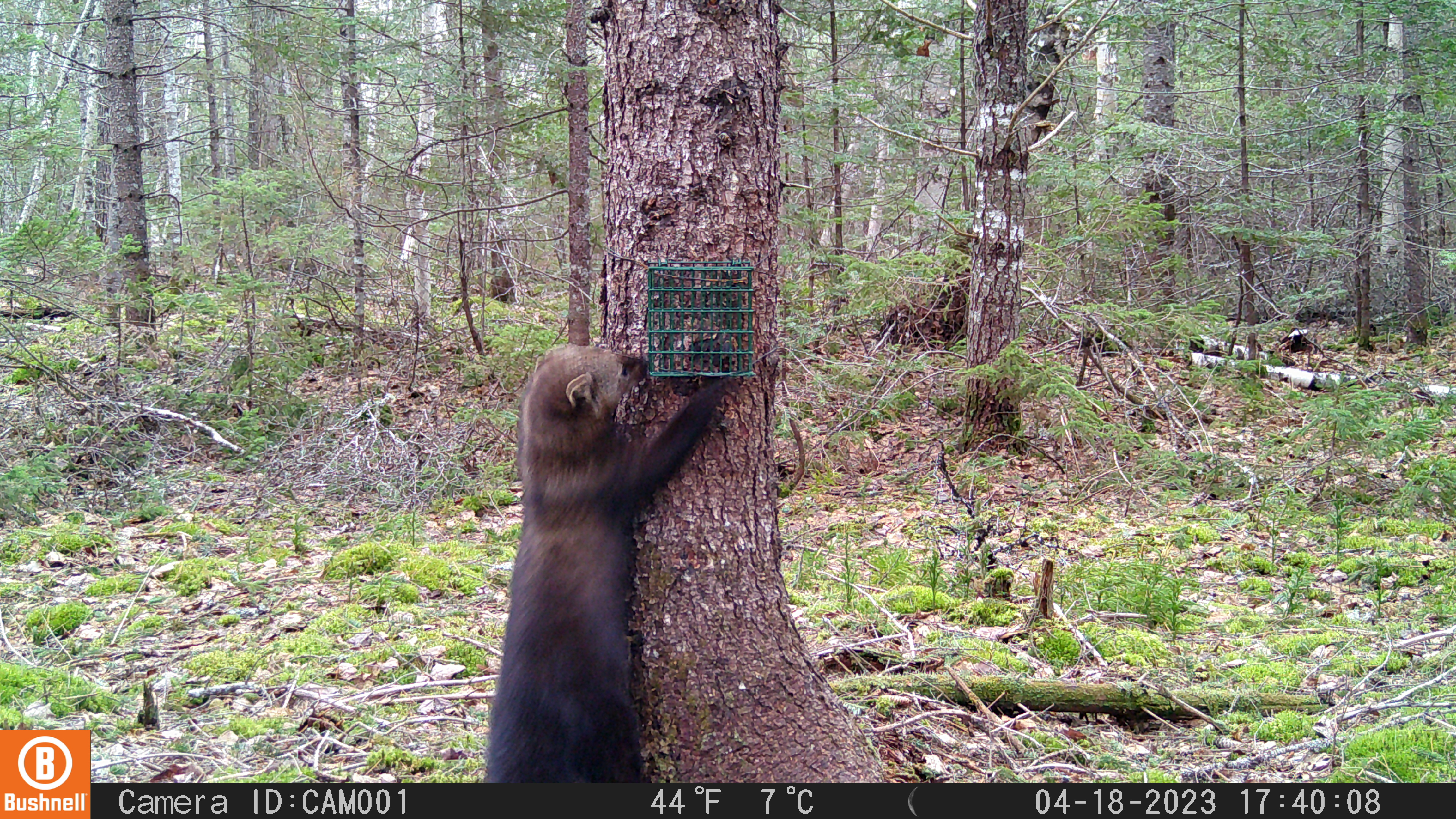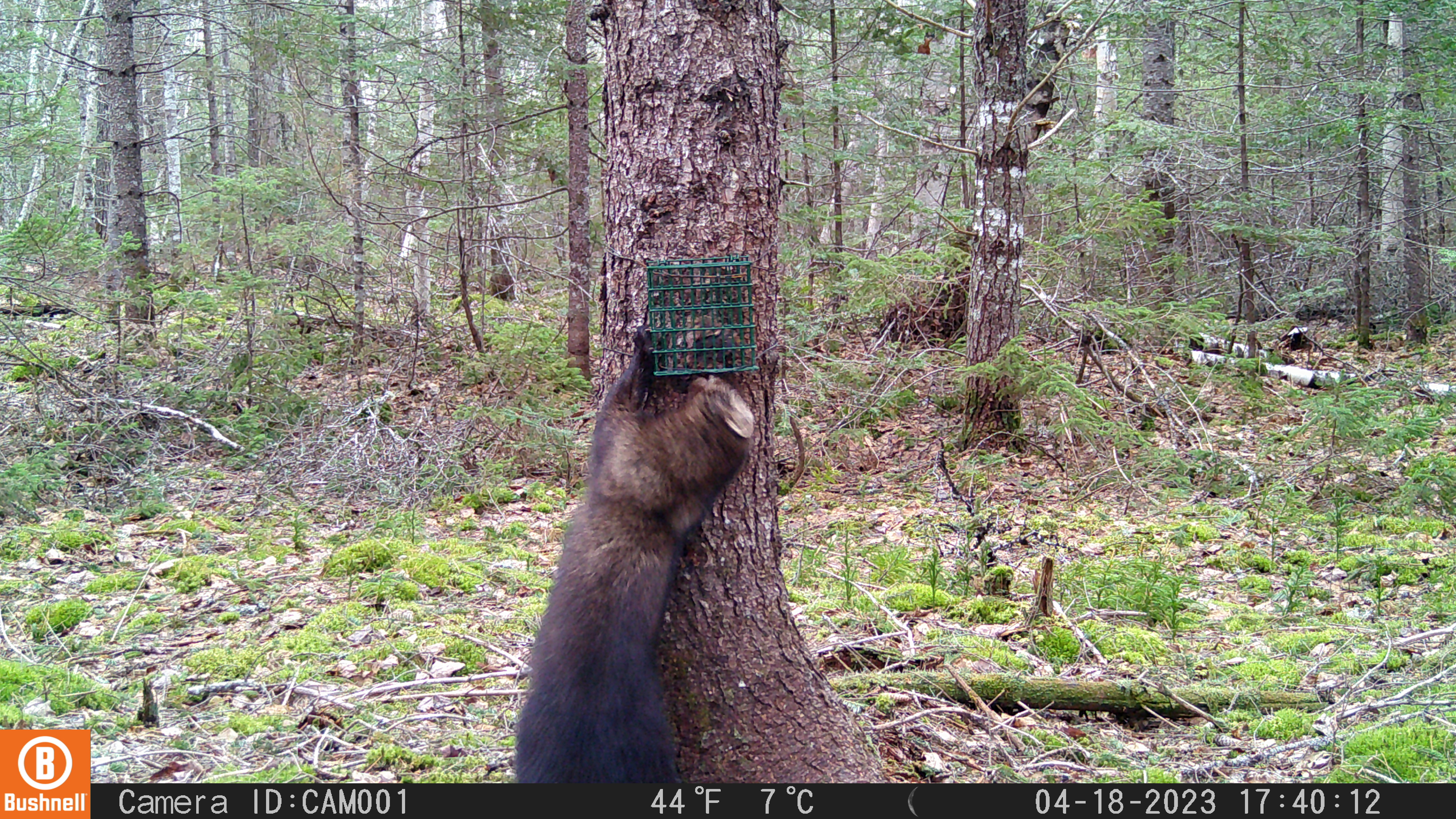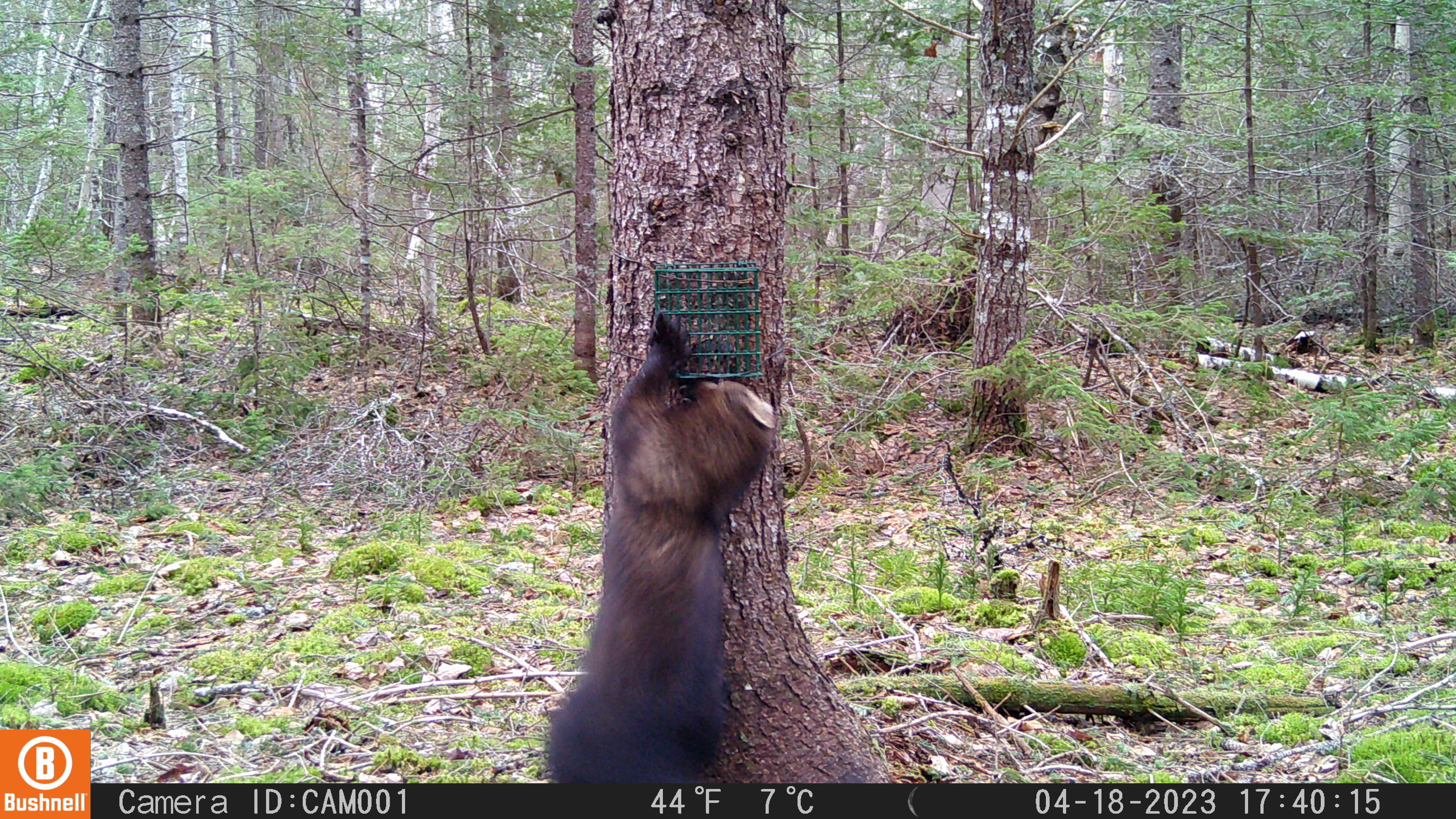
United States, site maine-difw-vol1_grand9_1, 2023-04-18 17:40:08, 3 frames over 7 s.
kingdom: Animalia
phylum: Chordata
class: Mammalia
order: Carnivora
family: Mustelidae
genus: Pekania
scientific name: Pekania pennanti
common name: fisher